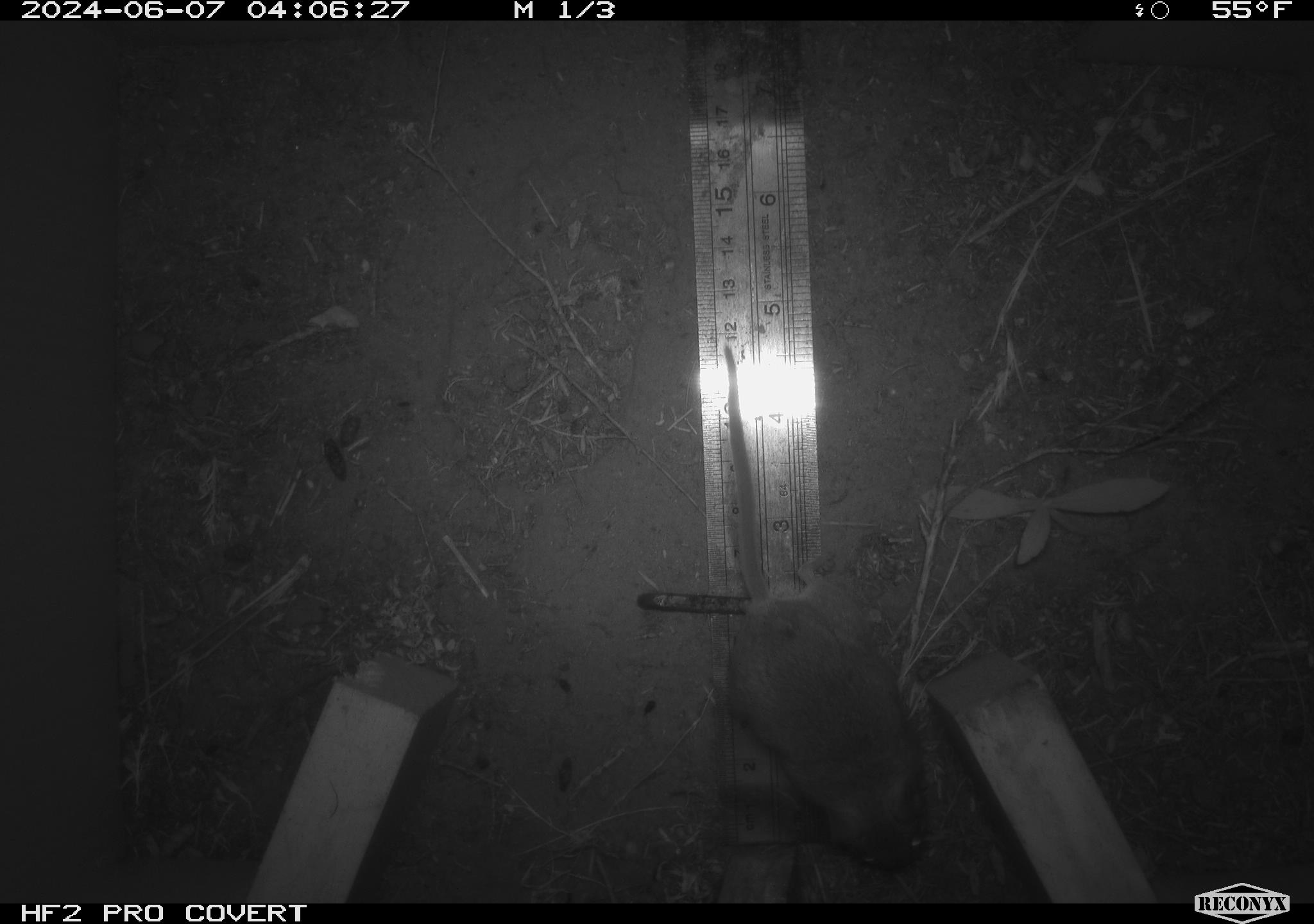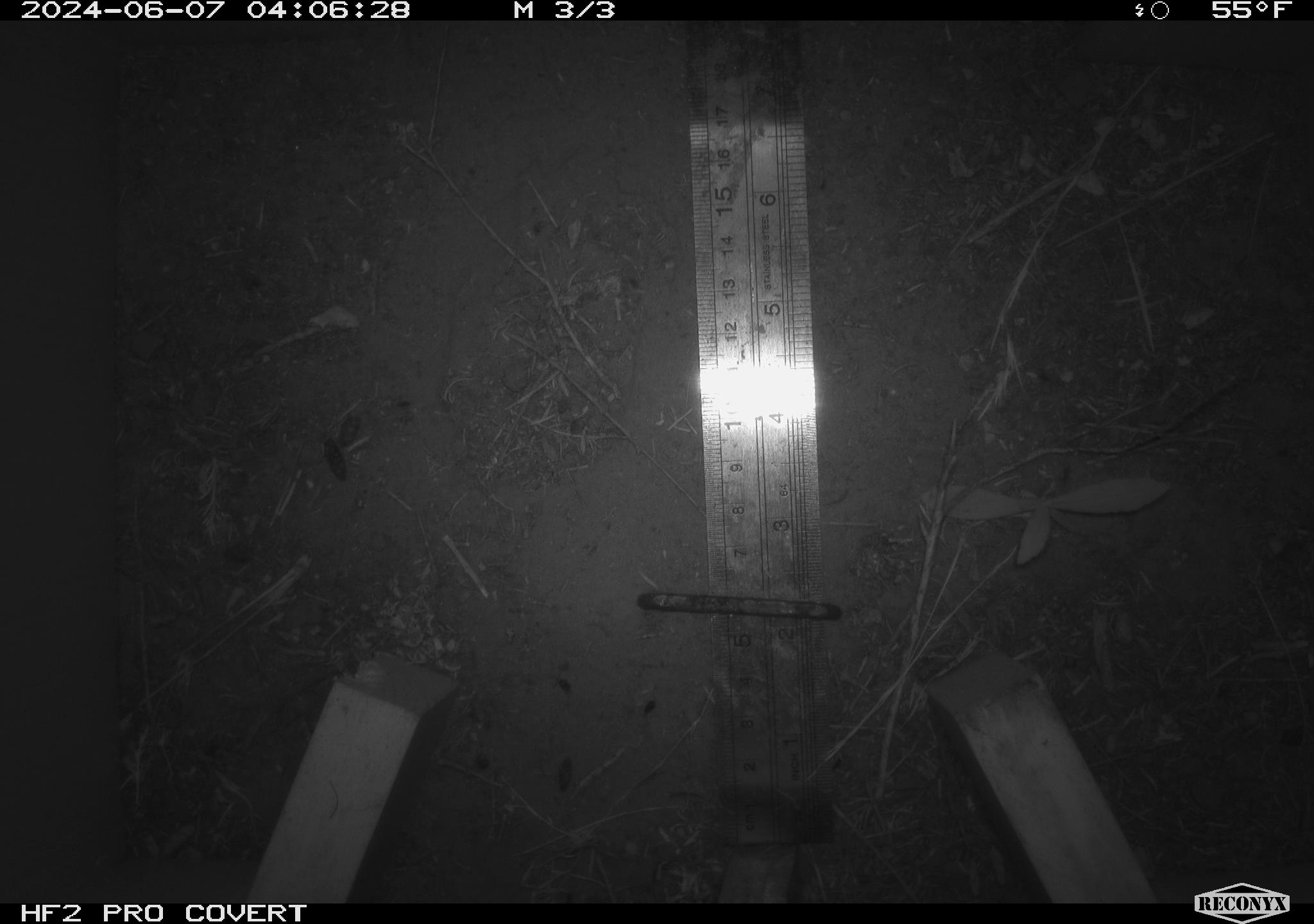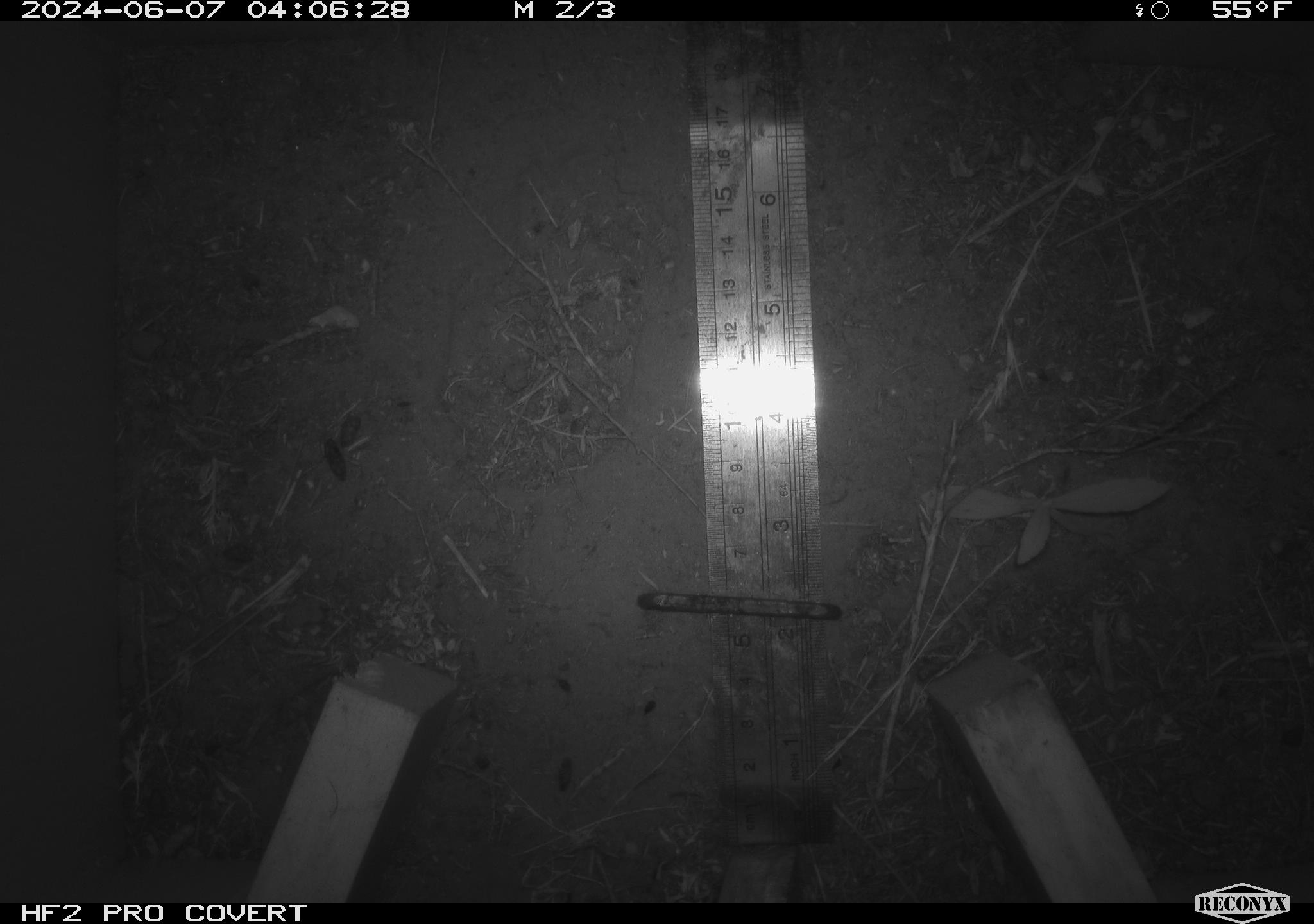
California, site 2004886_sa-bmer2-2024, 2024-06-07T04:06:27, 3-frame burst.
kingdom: Animalia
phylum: Chordata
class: Mammalia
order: Rodentia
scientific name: Rodentia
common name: mouse species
Mouse species (Rodentia).